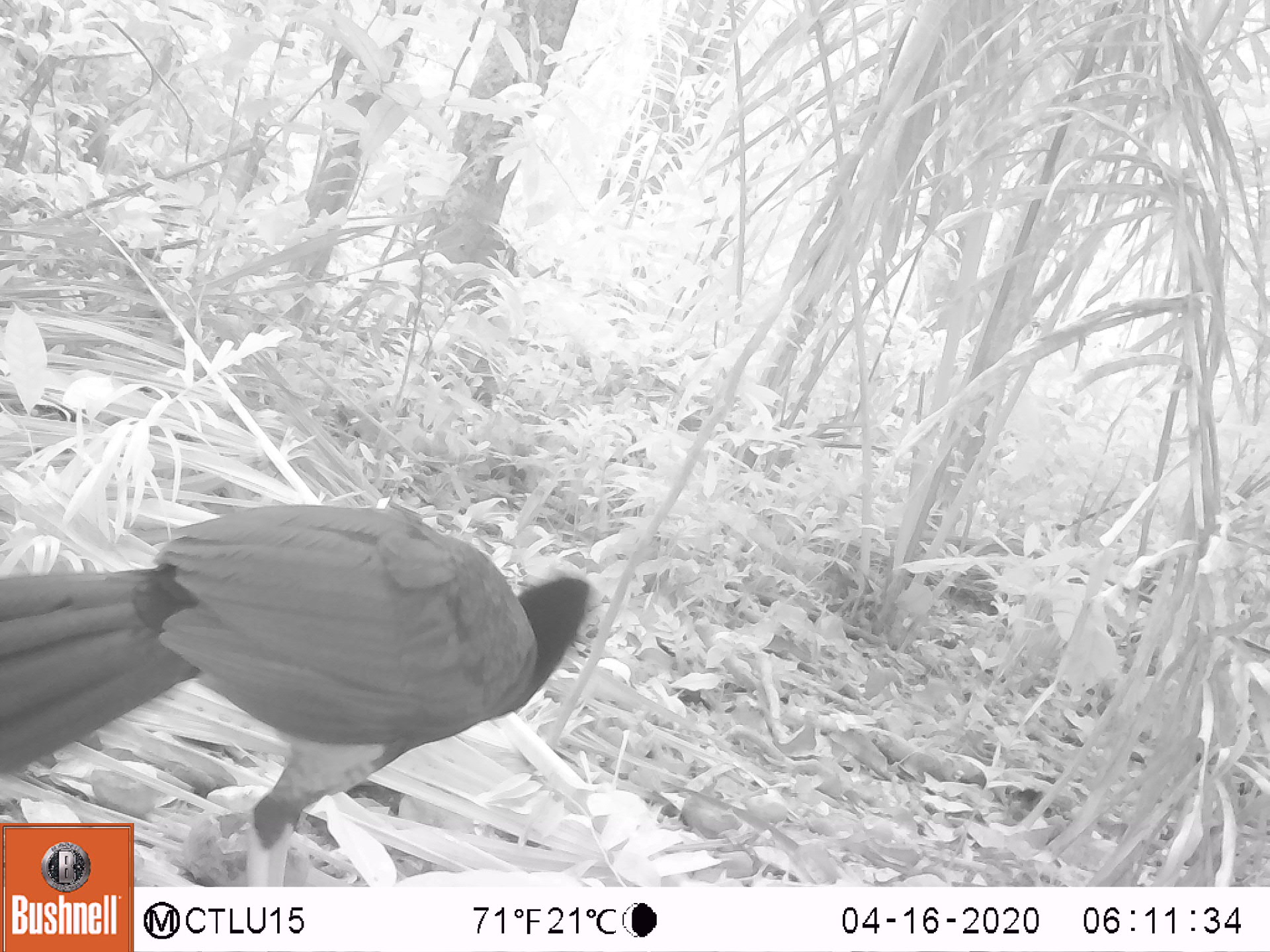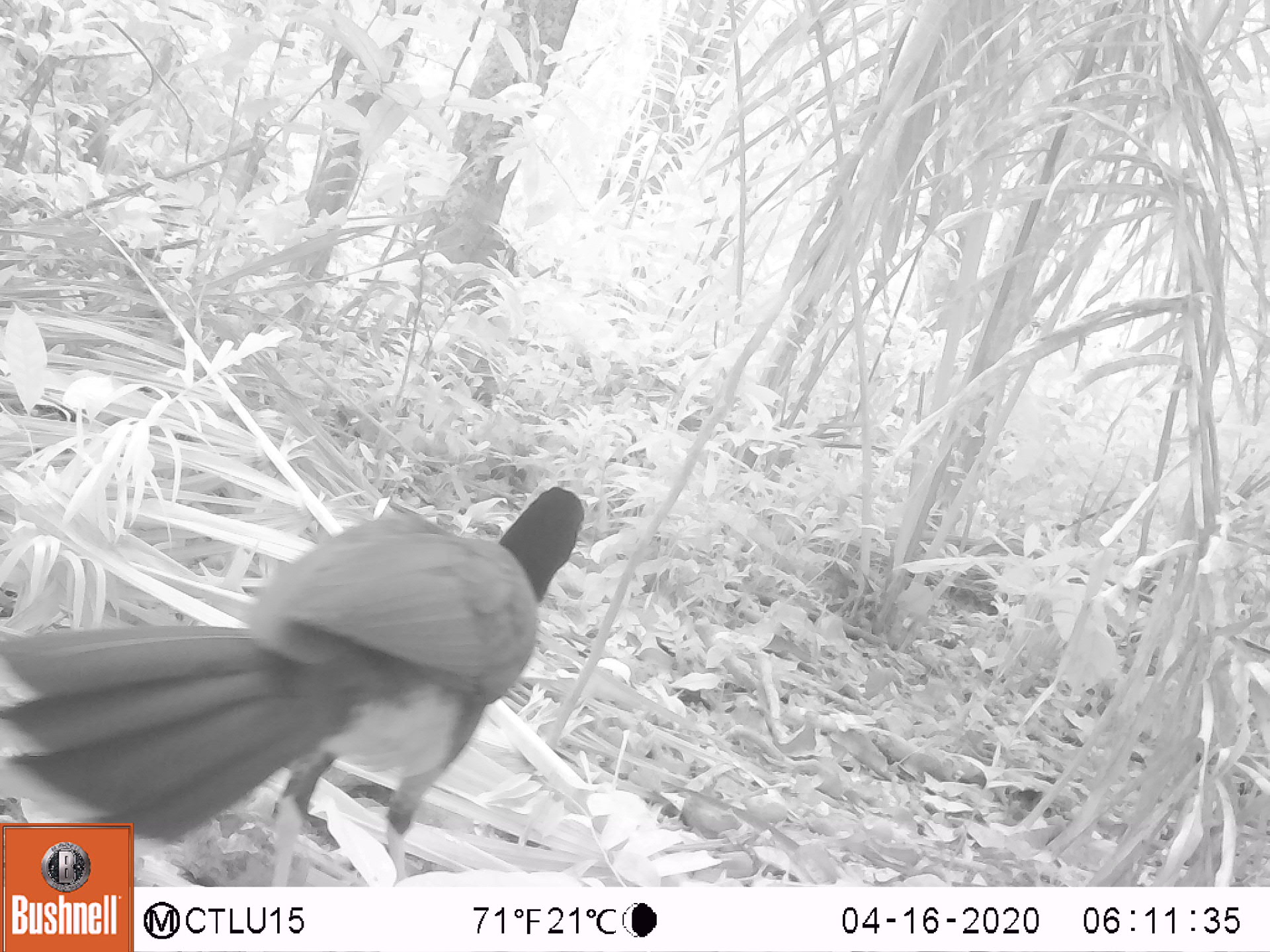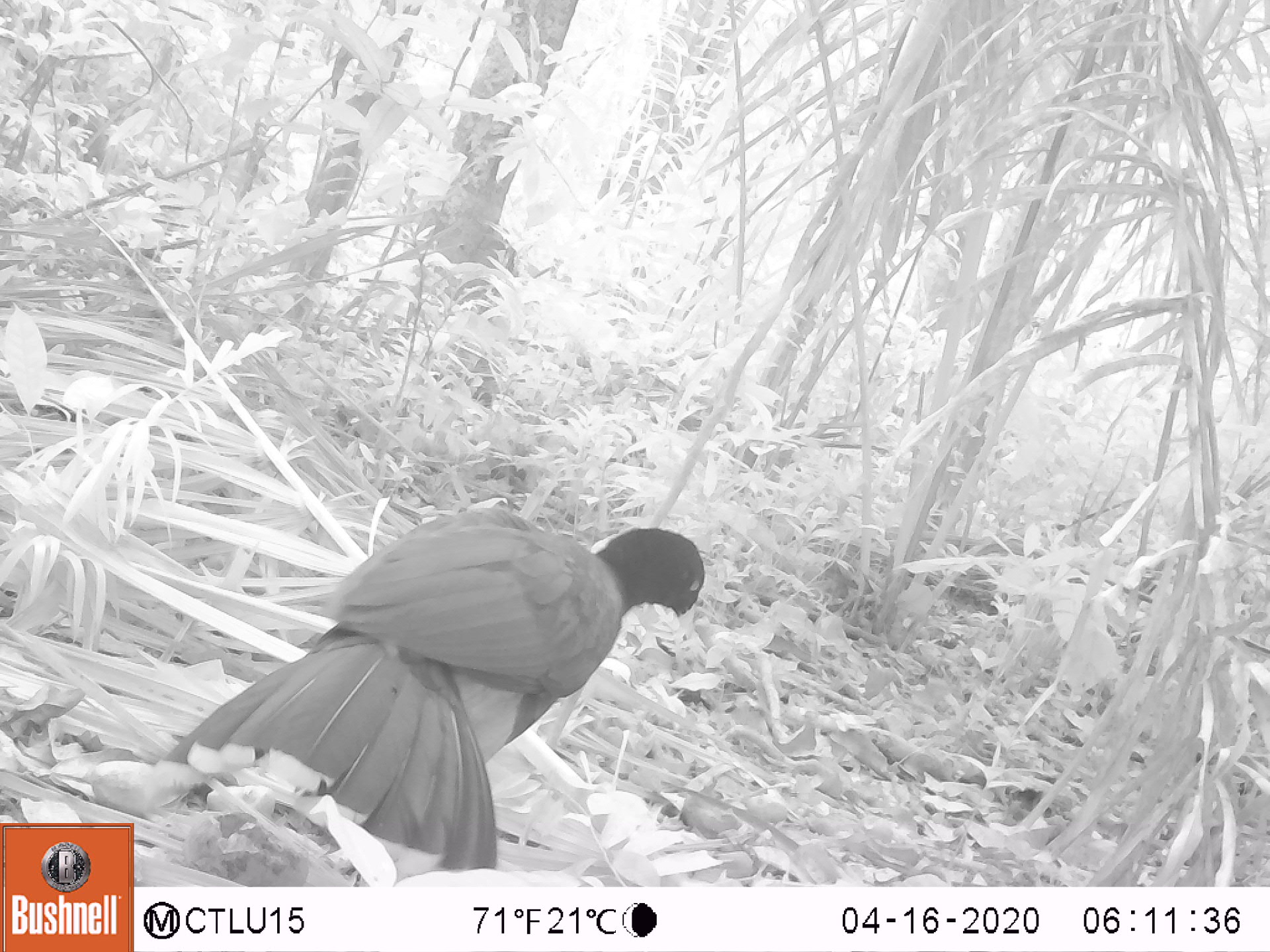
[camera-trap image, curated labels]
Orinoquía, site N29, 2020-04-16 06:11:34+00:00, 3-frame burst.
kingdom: Animalia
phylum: Chordata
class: Aves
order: Galliformes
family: Cracidae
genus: Mitu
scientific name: Mitu salvini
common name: salvin's currasow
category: salvins curassow